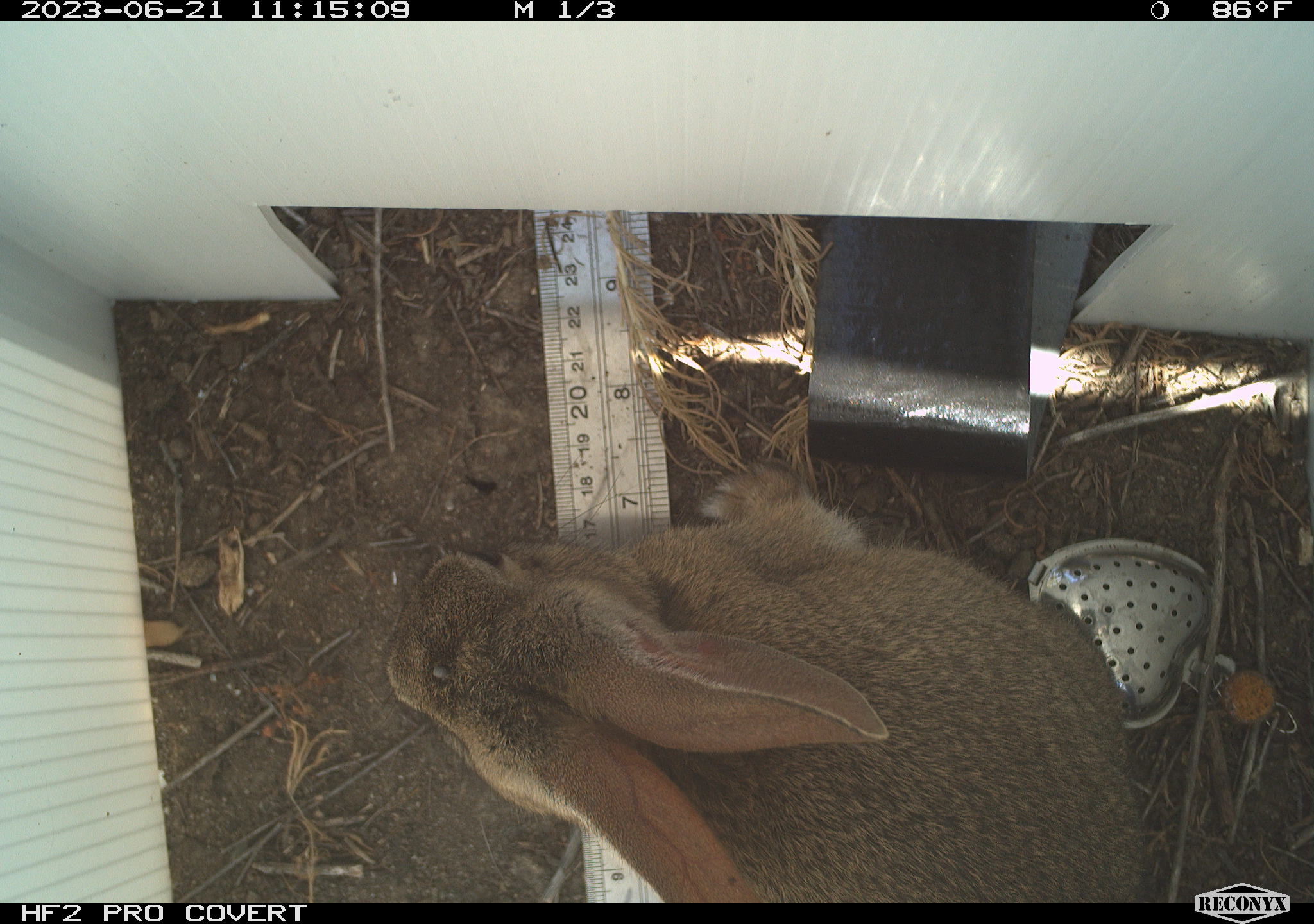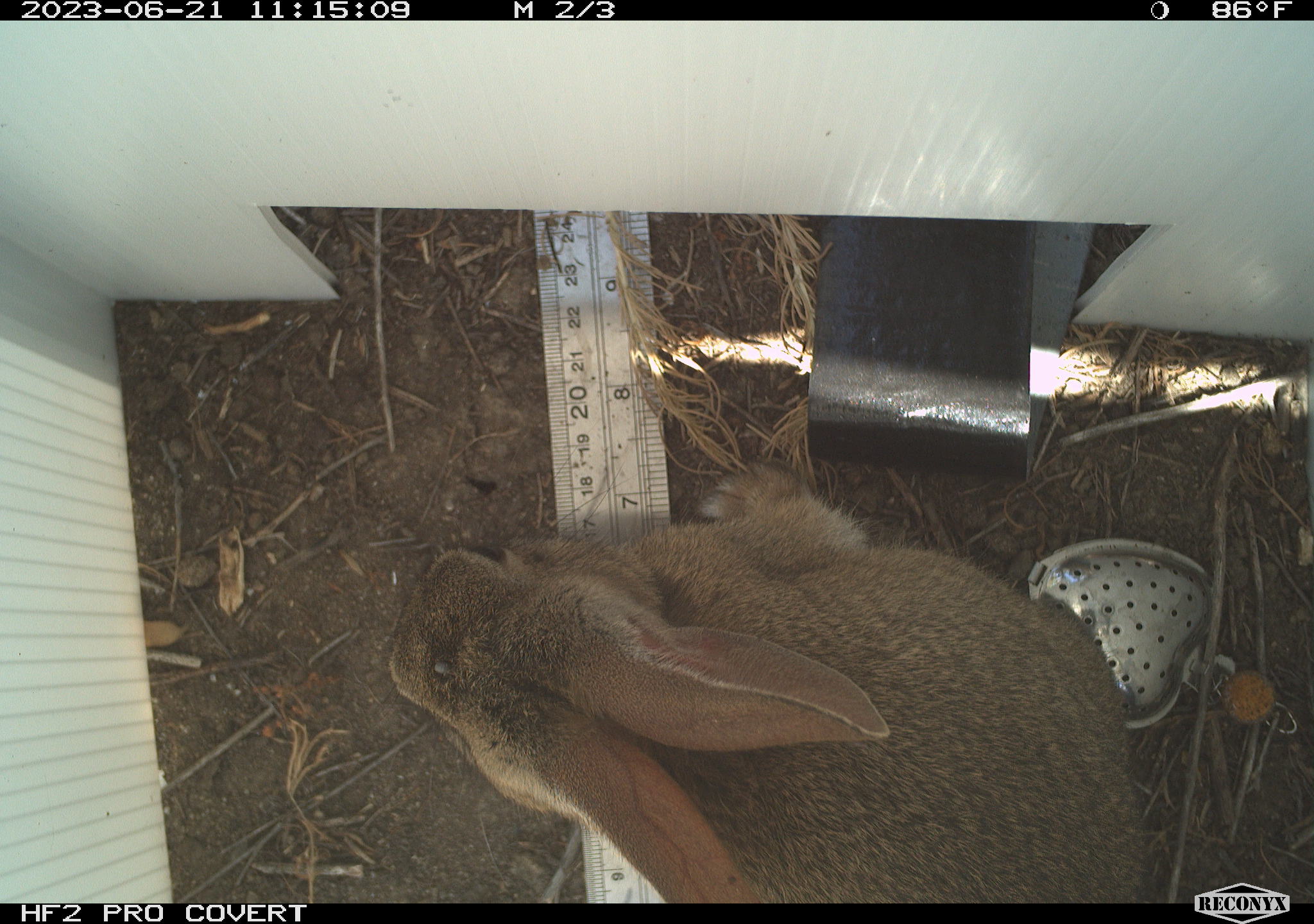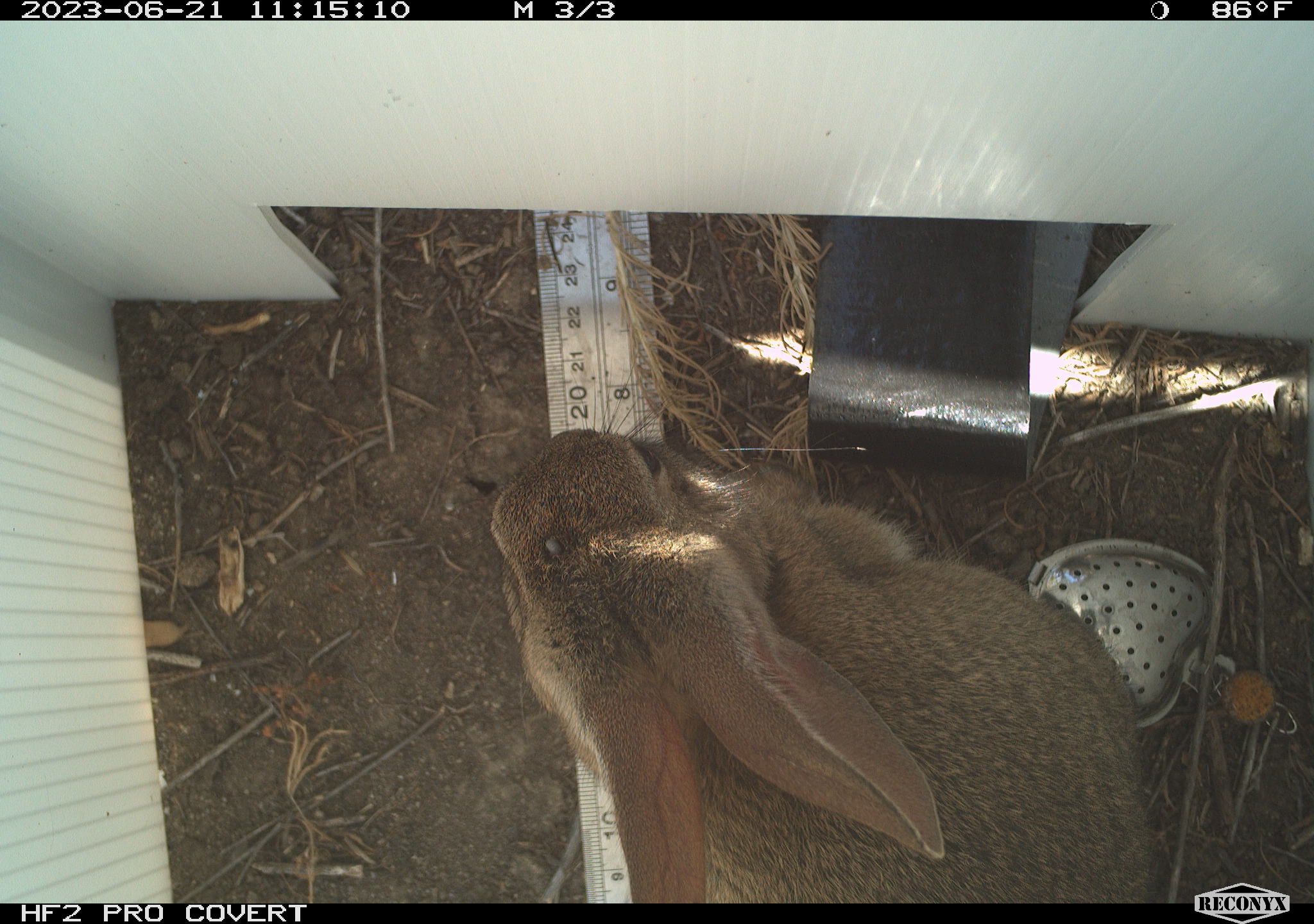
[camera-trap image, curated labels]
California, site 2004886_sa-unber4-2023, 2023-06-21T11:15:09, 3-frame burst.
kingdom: Animalia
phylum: Chordata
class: Mammalia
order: Lagomorpha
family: Leporidae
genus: Sylvilagus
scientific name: Sylvilagus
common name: cottontail rabbits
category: sylvilagus species